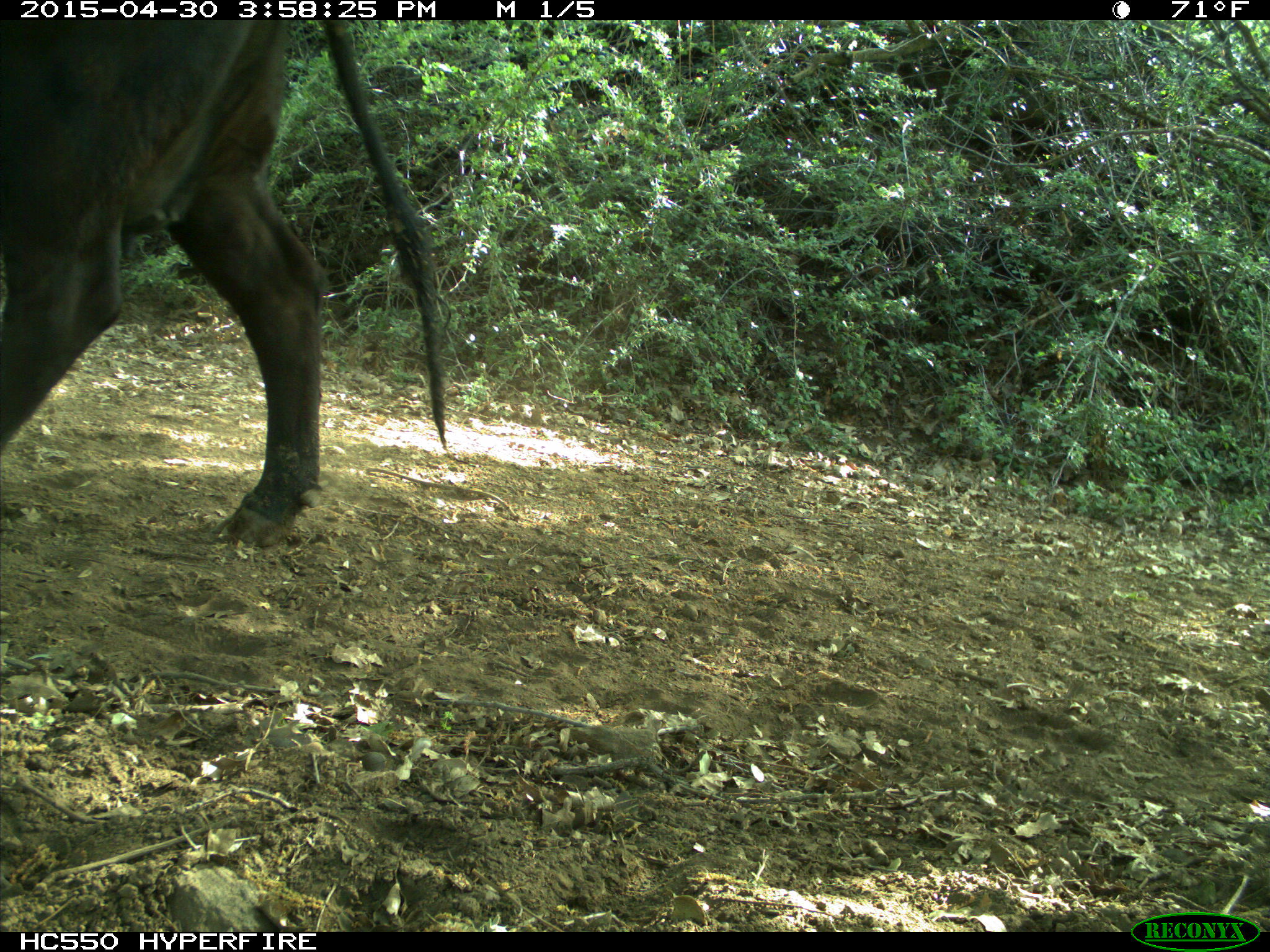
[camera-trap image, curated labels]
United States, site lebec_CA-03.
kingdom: Animalia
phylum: Chordata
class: Mammalia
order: Artiodactyla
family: Bovidae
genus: Bos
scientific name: Bos taurus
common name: domestic cow